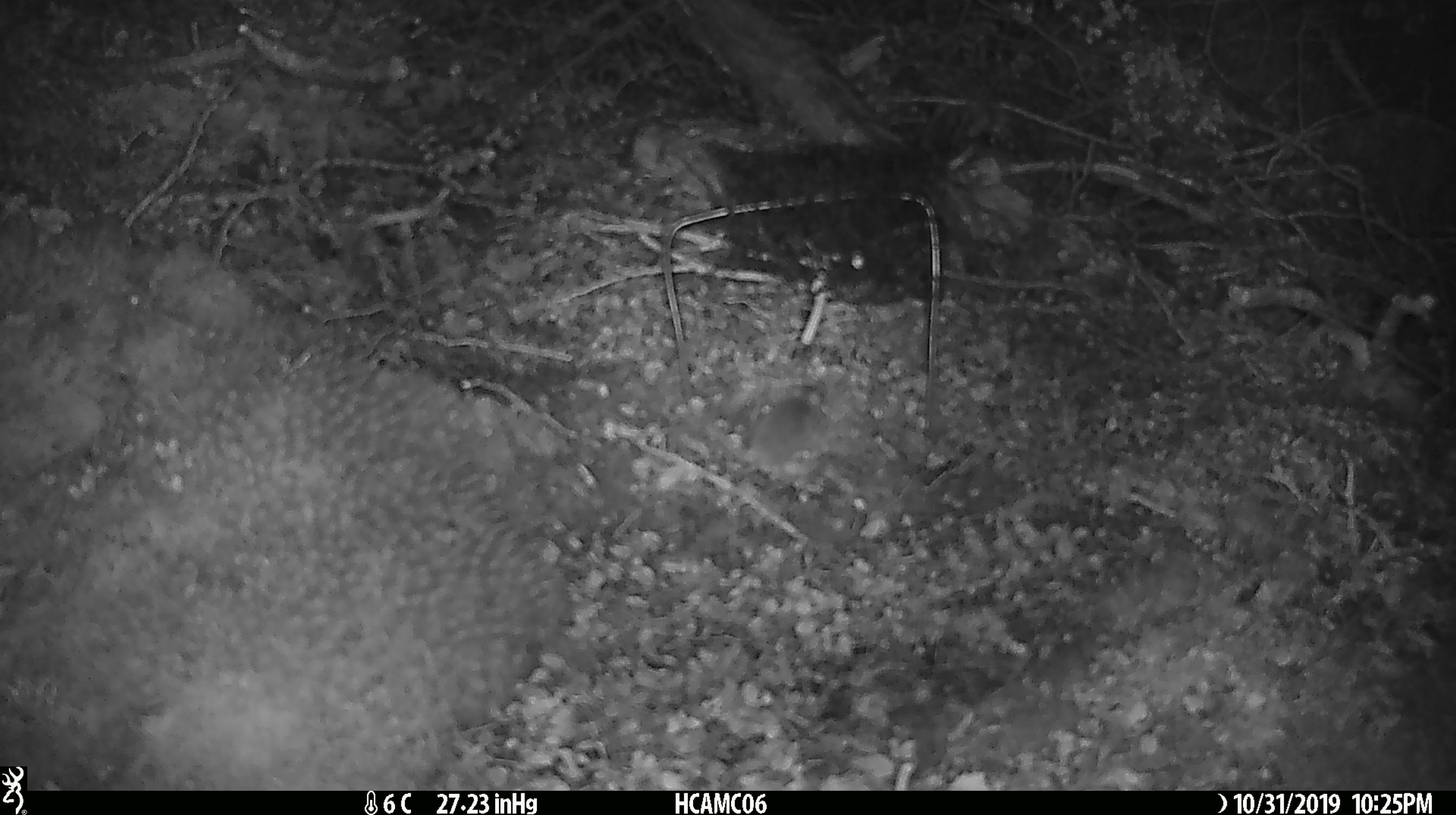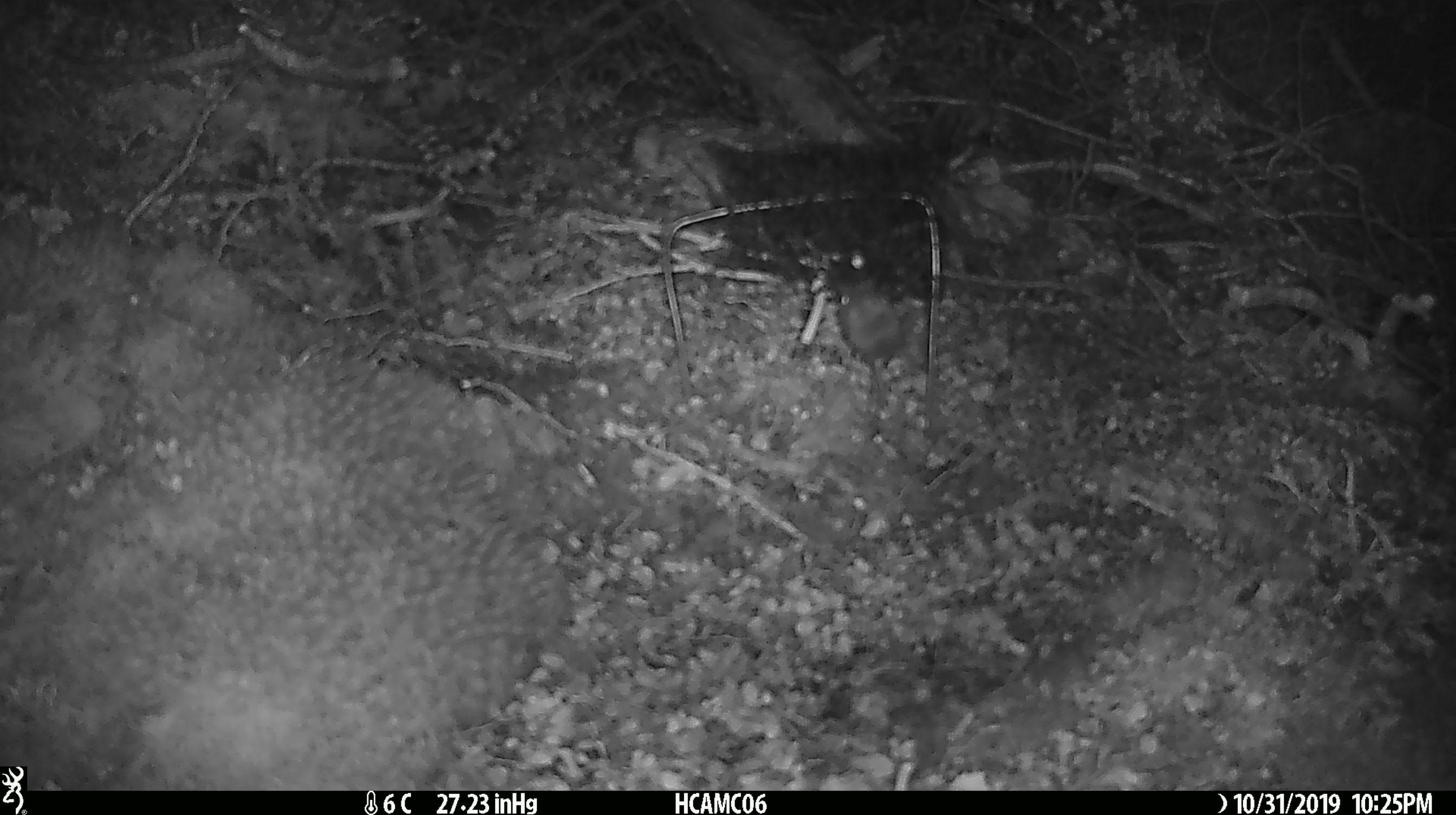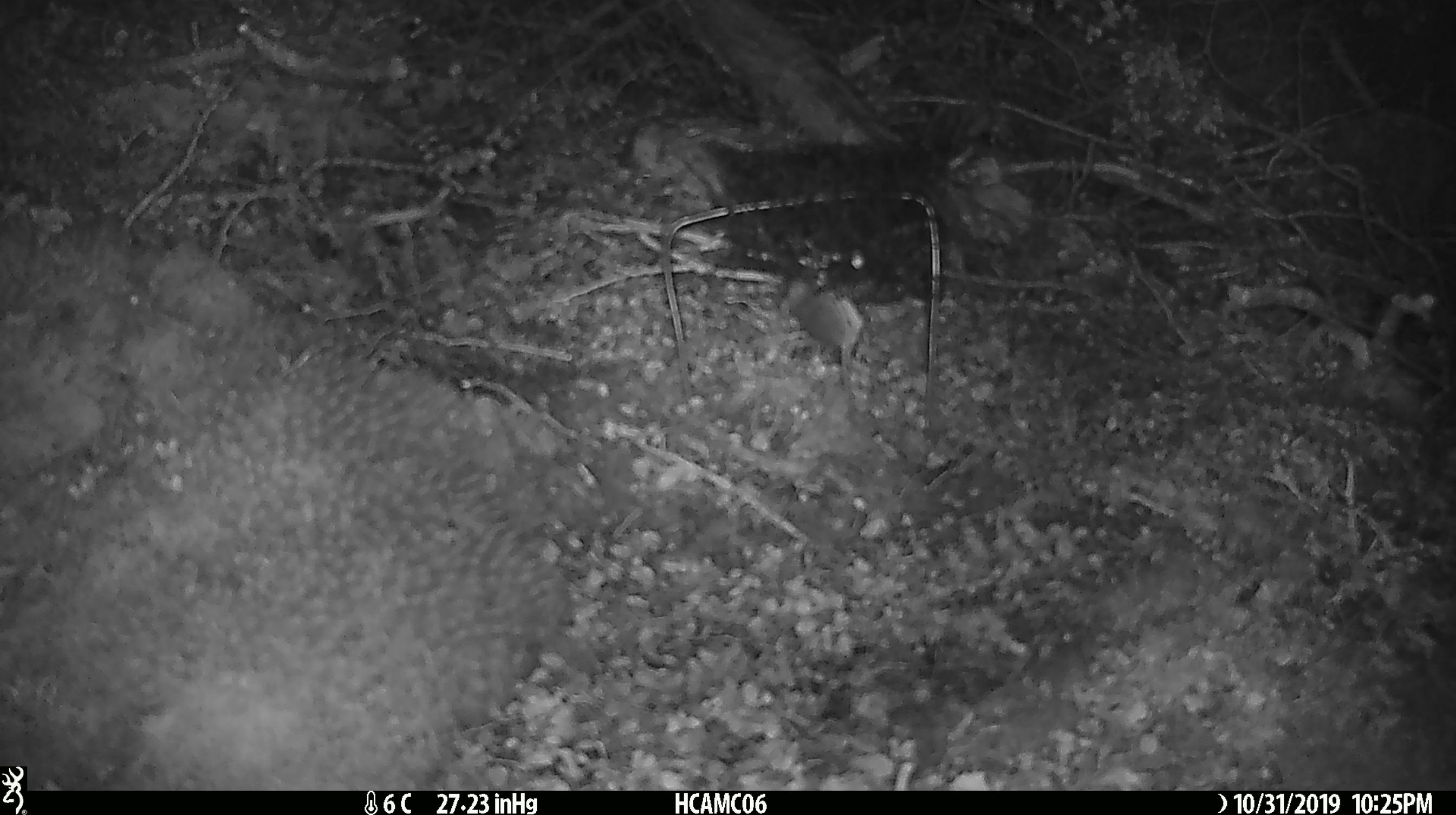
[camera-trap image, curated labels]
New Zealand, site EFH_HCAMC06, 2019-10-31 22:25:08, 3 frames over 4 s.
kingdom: Animalia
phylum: Chordata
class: Mammalia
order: Rodentia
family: Muridae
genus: Mus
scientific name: Mus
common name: mouse